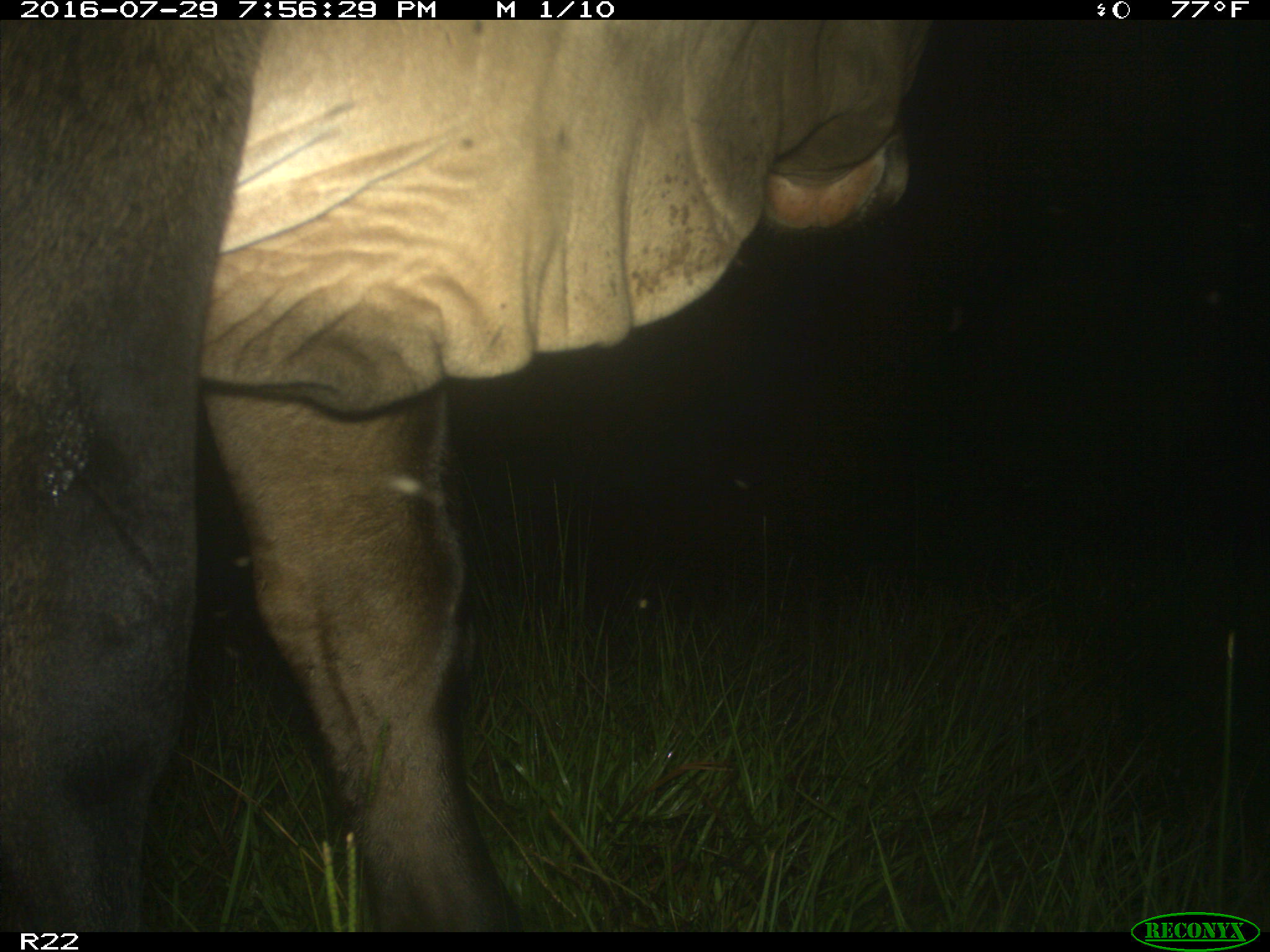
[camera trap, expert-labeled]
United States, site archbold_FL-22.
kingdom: Animalia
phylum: Chordata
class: Mammalia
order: Artiodactyla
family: Bovidae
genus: Bos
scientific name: Bos taurus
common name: domestic cow